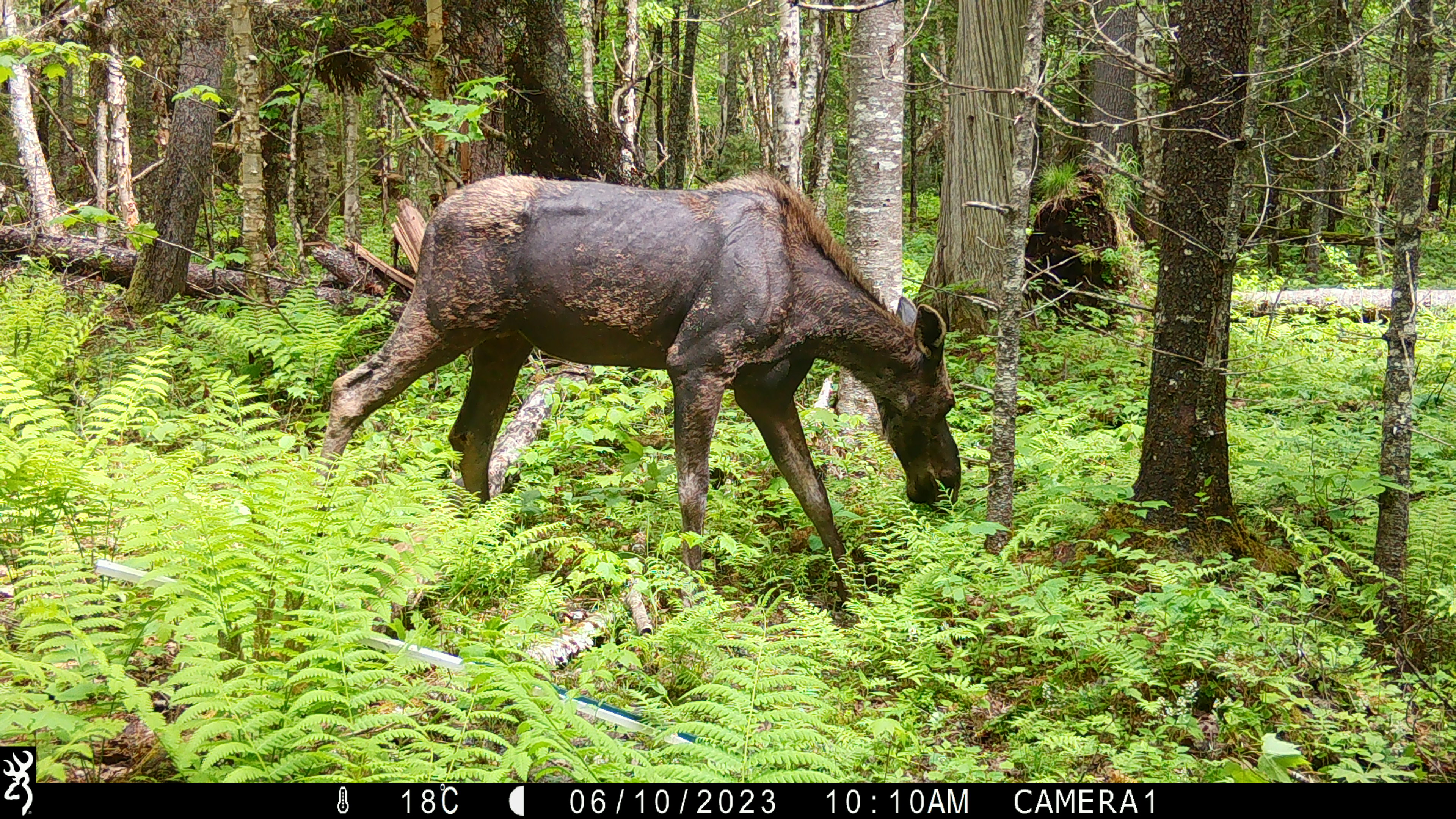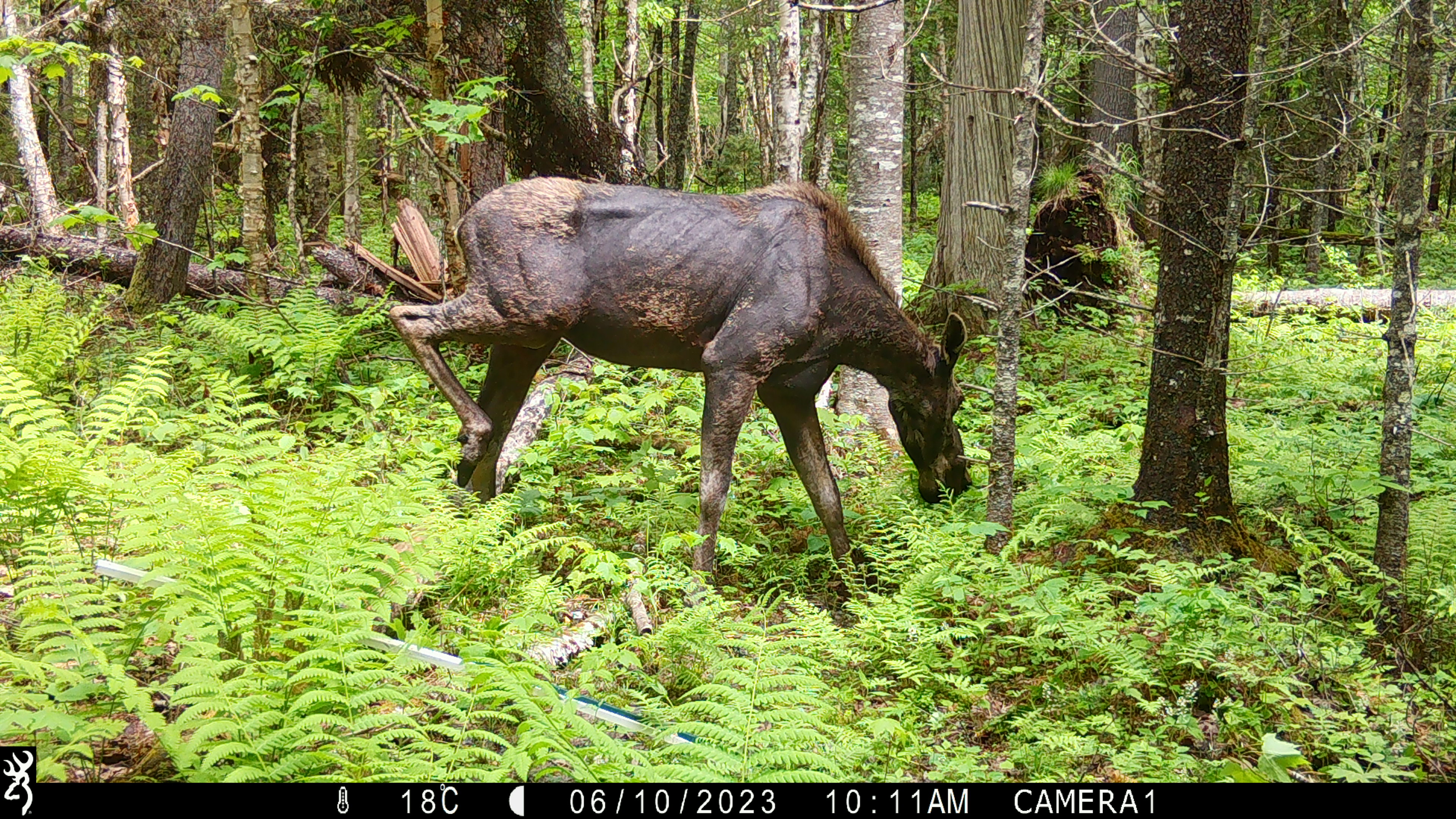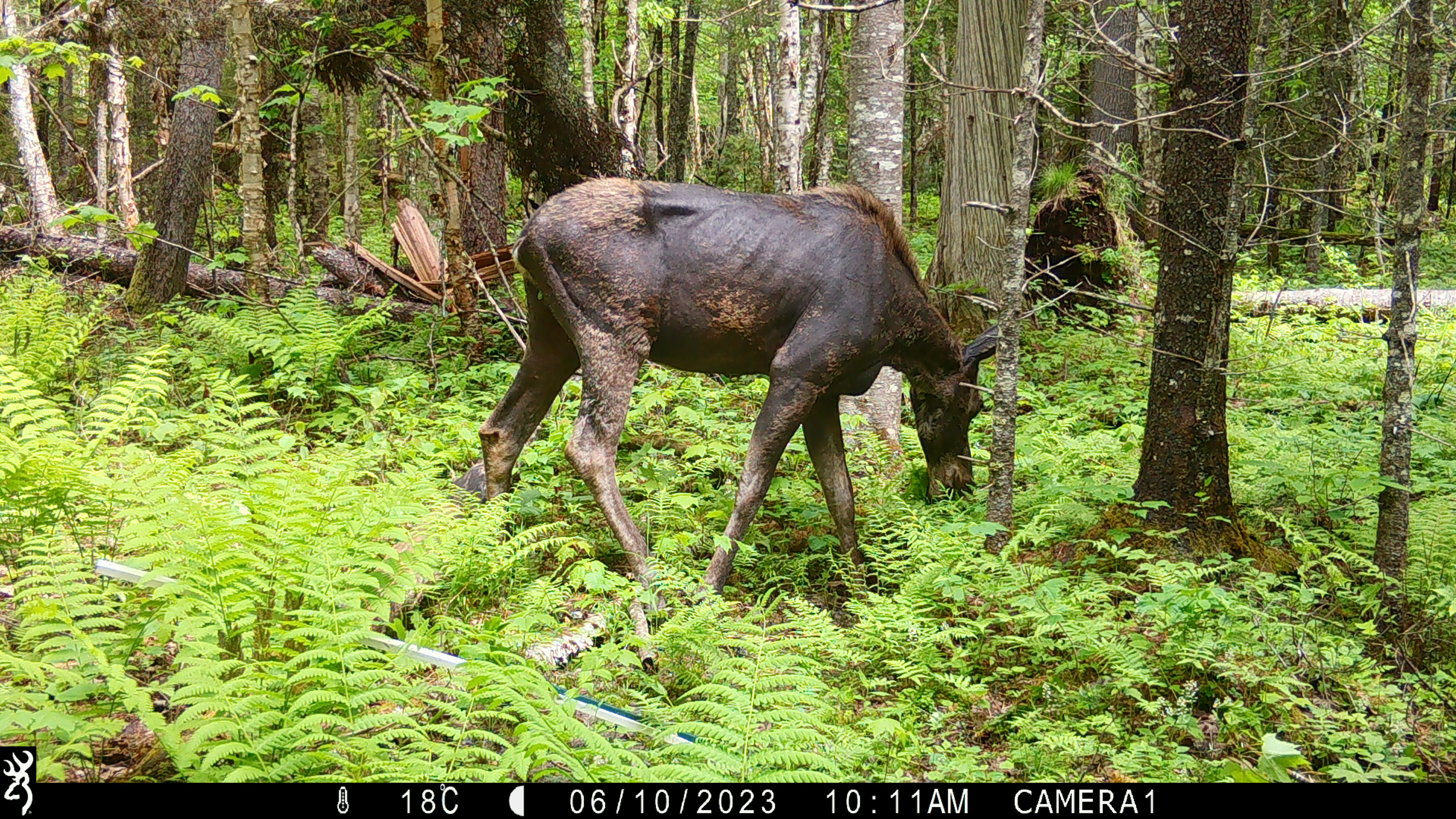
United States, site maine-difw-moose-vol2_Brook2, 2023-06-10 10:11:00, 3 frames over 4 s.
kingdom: Animalia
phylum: Chordata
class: Mammalia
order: Artiodactyla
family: Cervidae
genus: Alces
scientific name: Alces alces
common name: moose